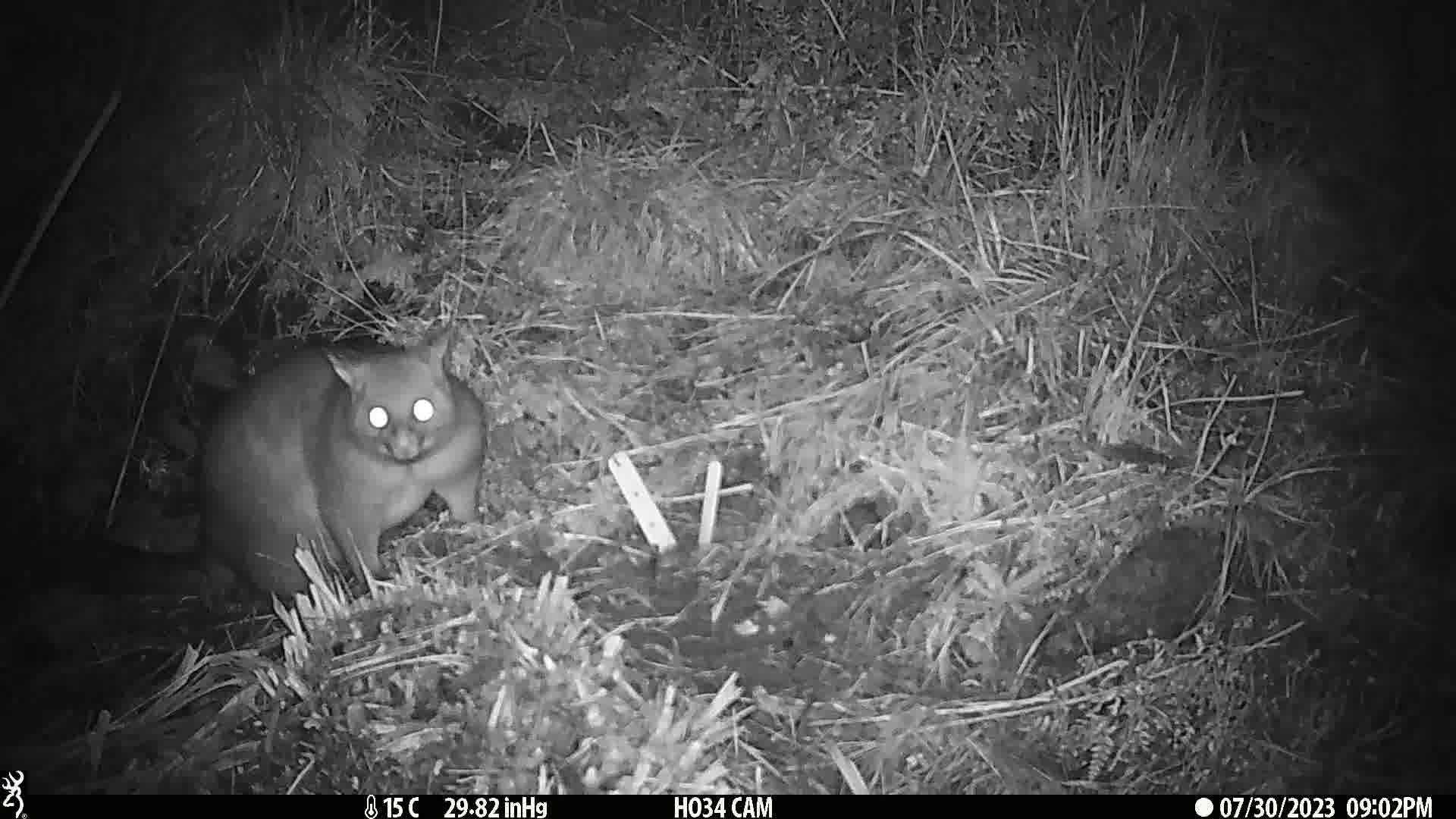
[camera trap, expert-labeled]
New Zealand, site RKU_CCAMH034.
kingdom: Animalia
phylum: Chordata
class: Mammalia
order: Diprotodontia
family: Phalangeridae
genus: Trichosurus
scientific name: Trichosurus vulpecula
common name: common brushtail possum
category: possum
Possum (common brushtail possum) (Trichosurus vulpecula).